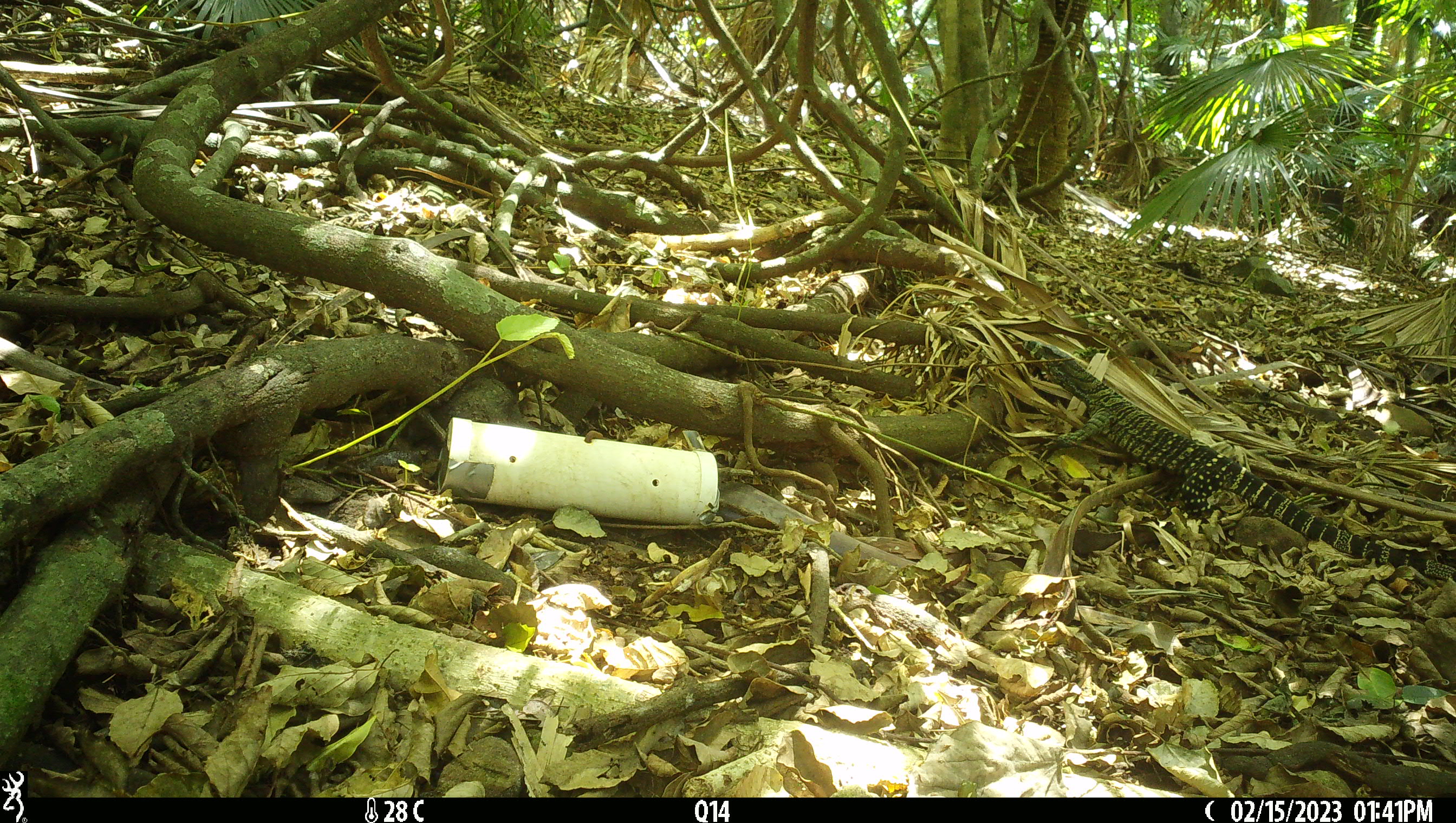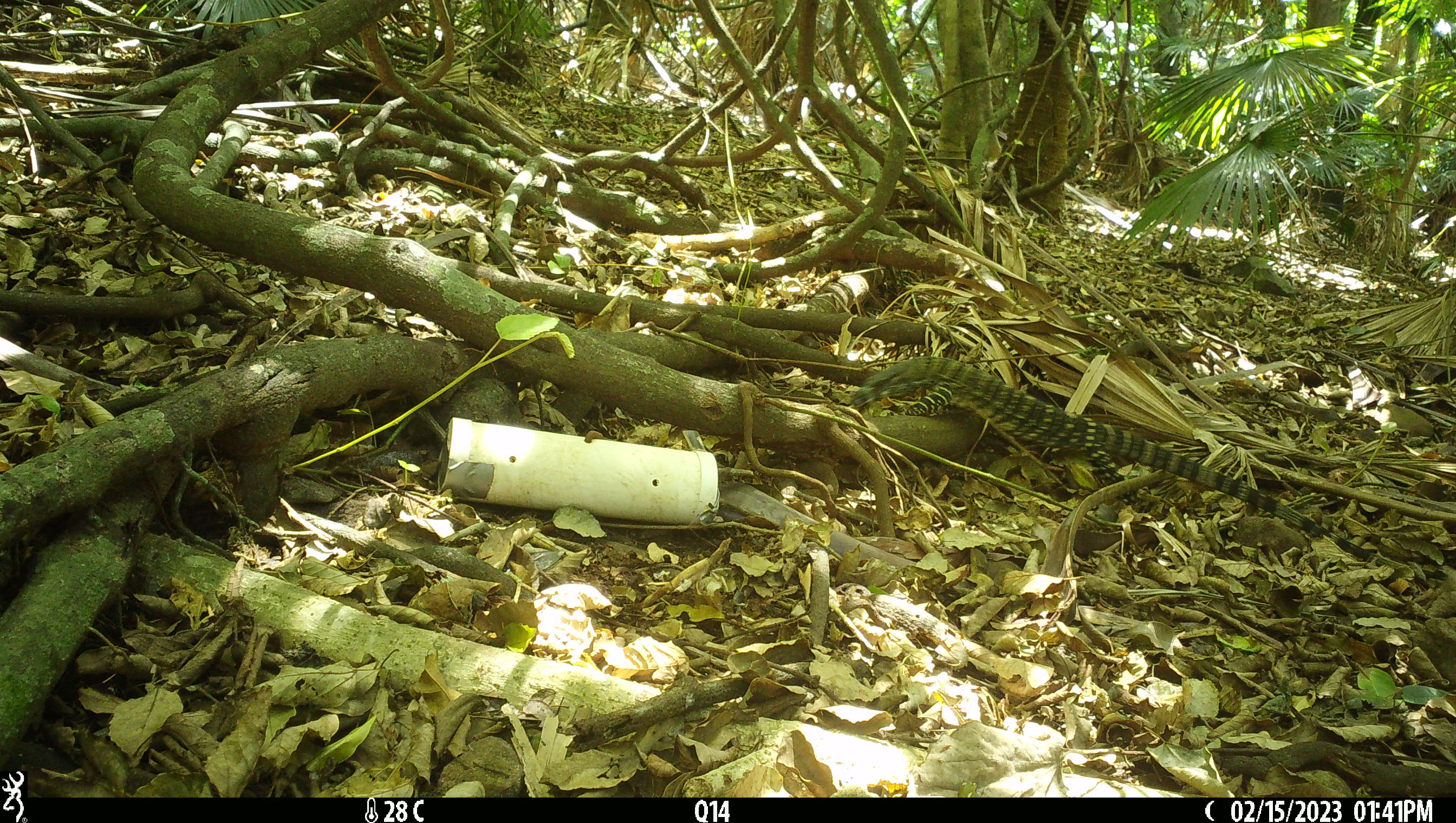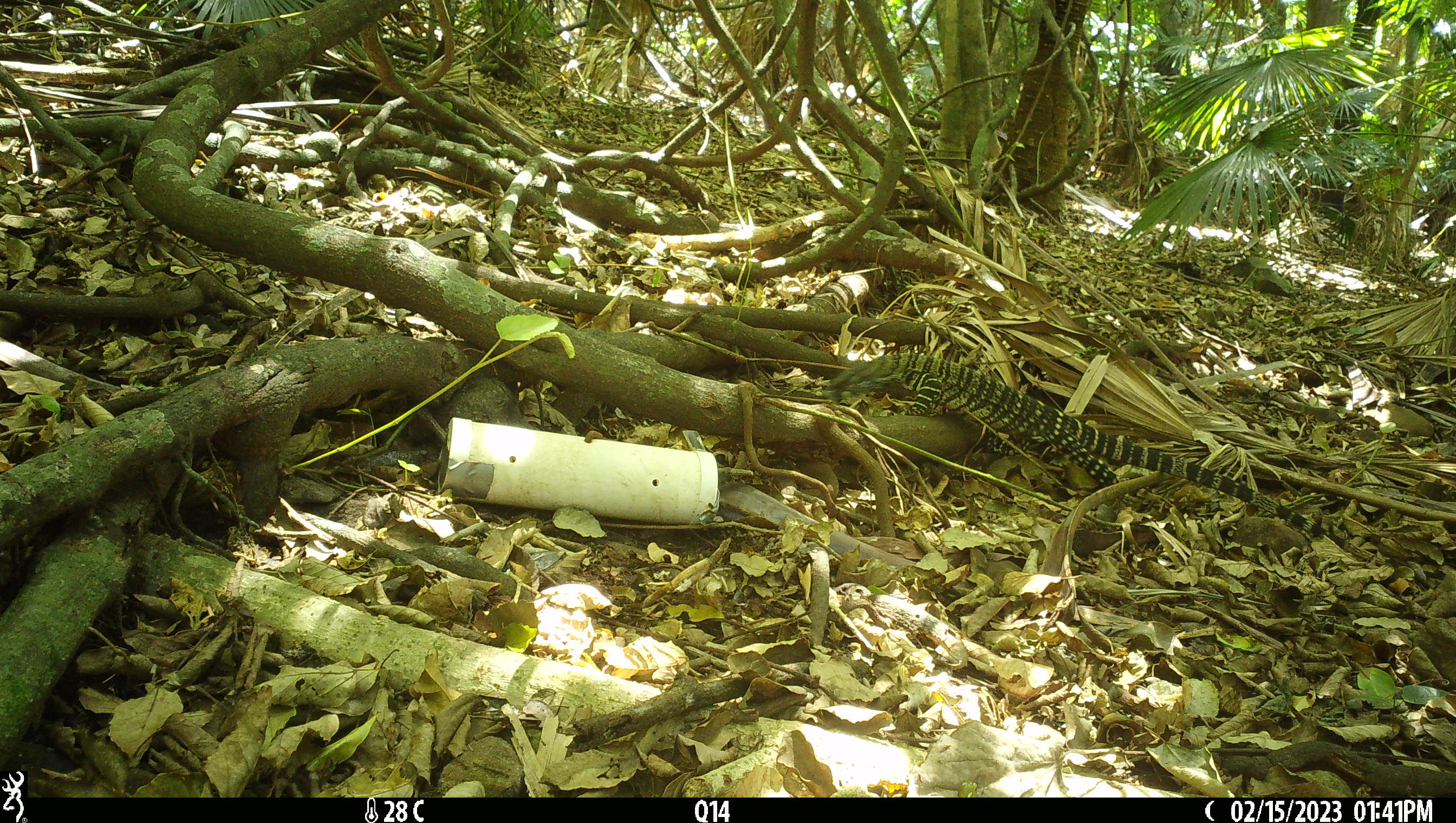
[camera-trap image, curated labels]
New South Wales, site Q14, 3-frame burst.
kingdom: Animalia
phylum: Chordata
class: Reptilia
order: Squamata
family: Varanidae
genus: Varanus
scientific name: Varanus varius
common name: lace monitor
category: goanna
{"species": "goanna (lace monitor) (Varanus varius)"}